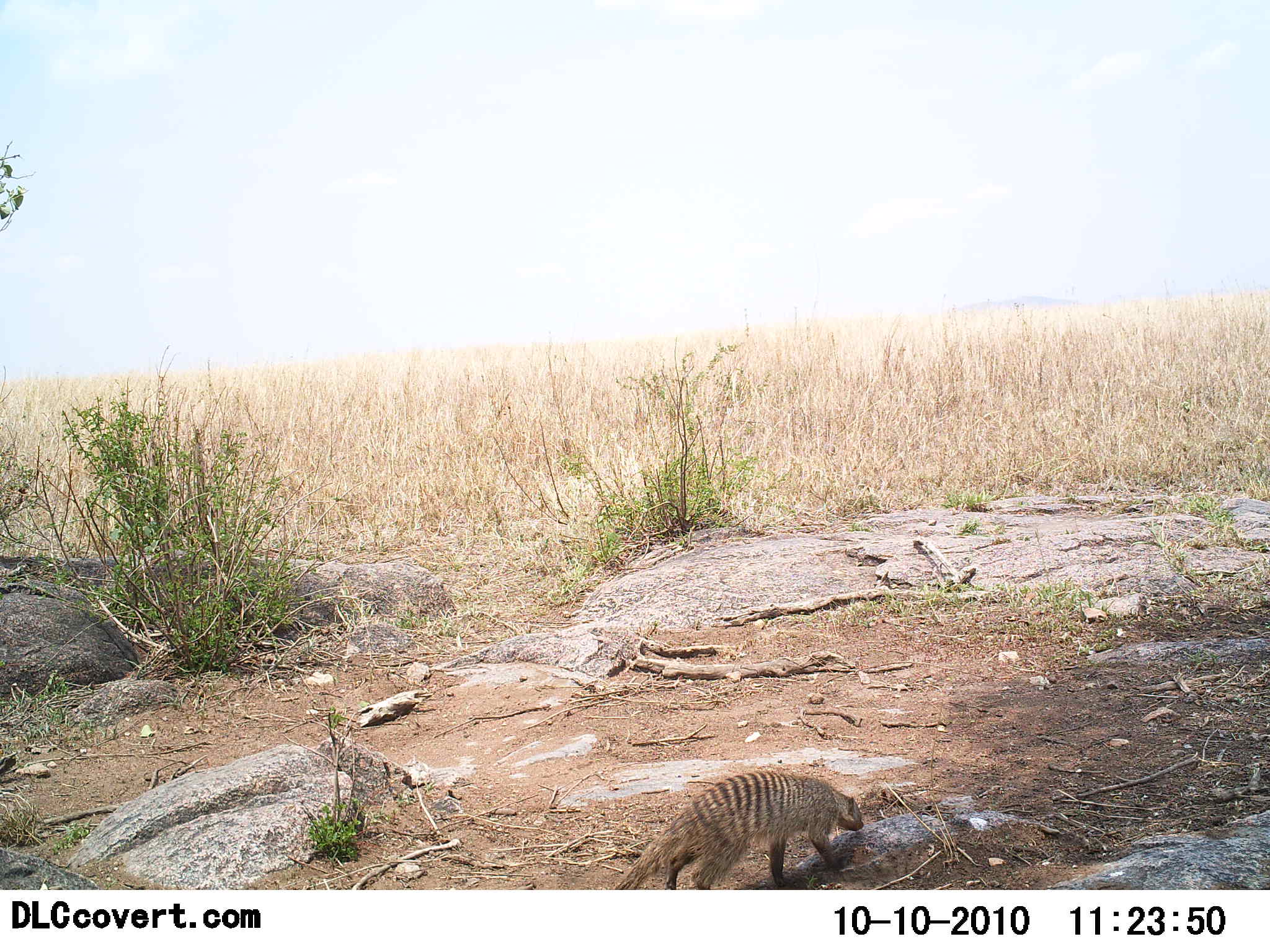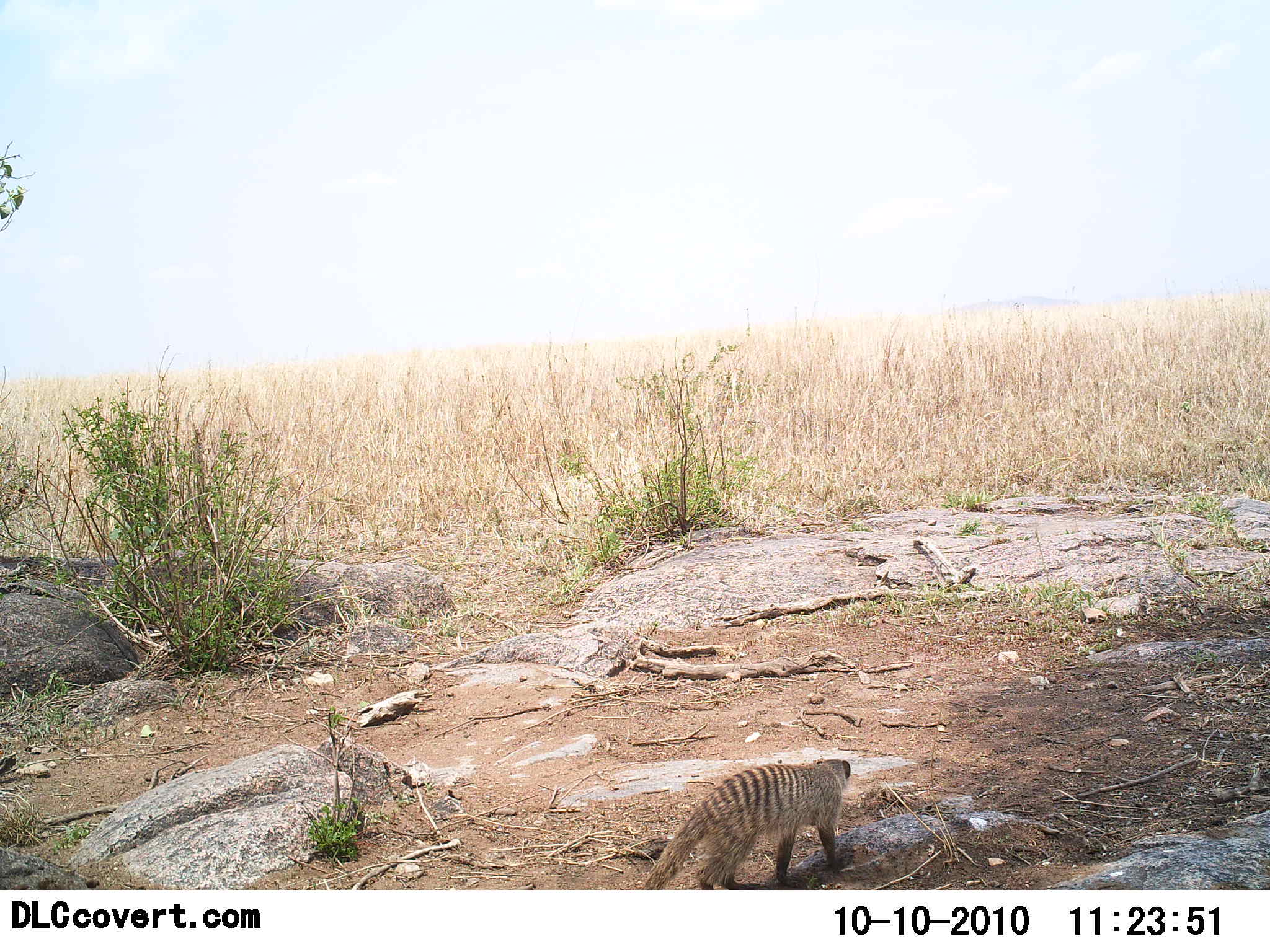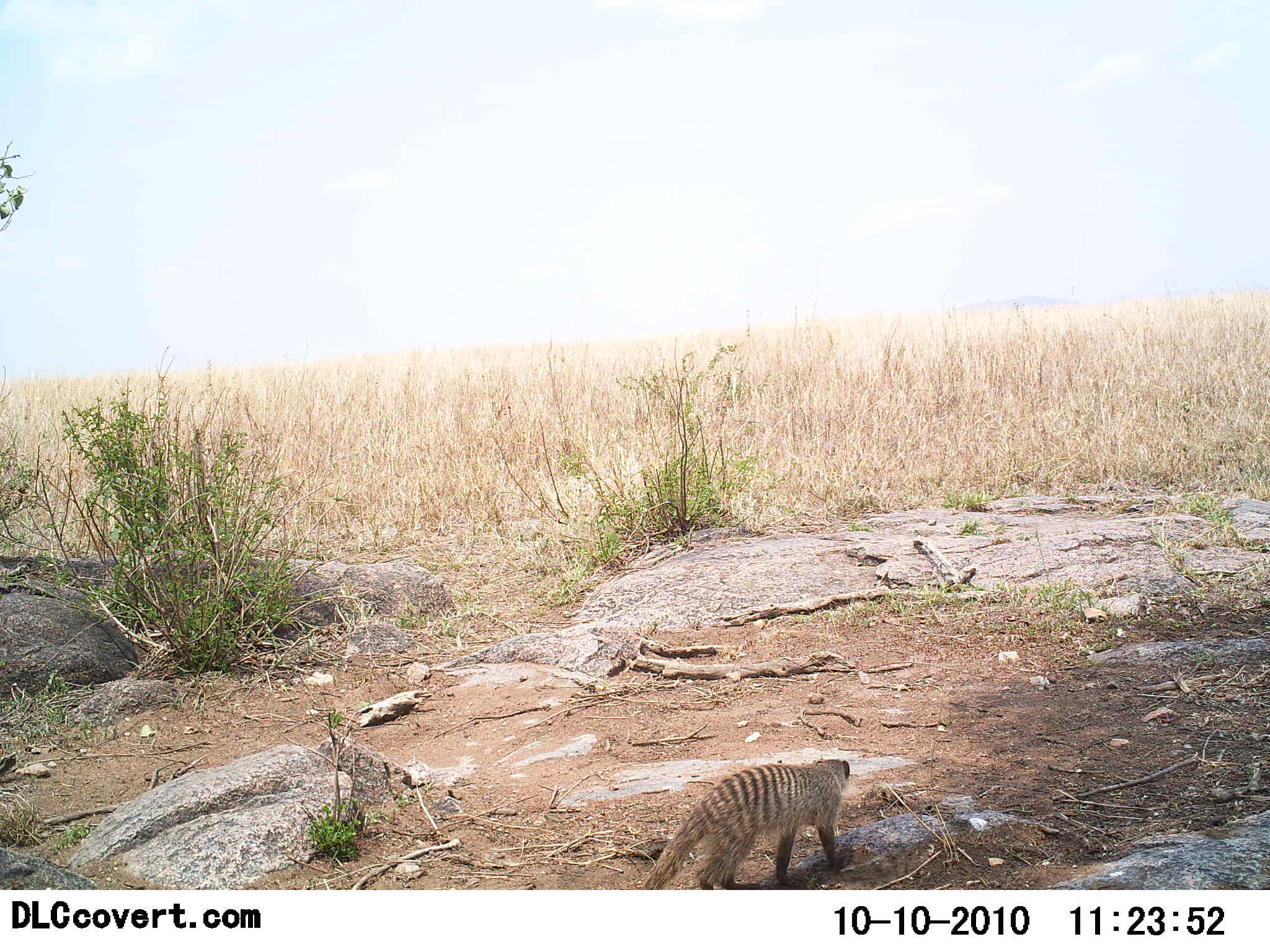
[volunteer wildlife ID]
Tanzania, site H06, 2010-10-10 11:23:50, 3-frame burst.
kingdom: Animalia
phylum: Chordata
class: Mammalia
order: Carnivora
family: Herpestidae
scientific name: Herpestidae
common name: mongoose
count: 1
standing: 59%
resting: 0%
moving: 41%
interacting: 0%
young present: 0%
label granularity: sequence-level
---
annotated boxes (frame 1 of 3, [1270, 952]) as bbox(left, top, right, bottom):
animal: bbox(613, 772, 864, 890)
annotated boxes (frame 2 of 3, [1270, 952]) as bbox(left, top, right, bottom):
animal: bbox(641, 758, 852, 891)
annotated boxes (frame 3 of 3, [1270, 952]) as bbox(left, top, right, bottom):
animal: bbox(642, 757, 851, 891)